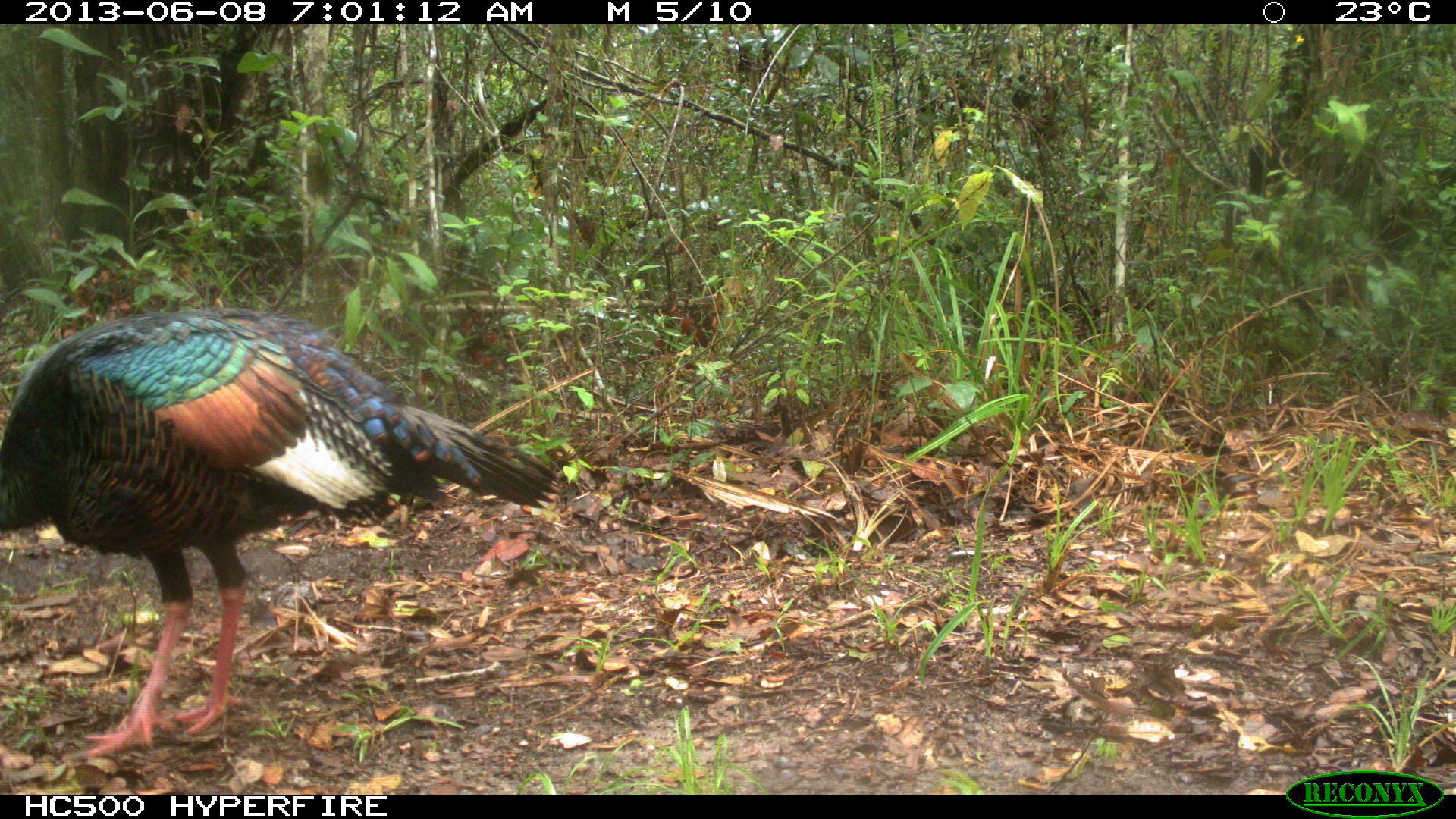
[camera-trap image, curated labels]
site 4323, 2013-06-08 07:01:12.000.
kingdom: Animalia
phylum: Chordata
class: Aves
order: Galliformes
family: Phasianidae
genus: Meleagris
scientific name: Meleagris ocellata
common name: ocellated turkey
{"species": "Meleagris ocellata (ocellated turkey)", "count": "1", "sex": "male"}